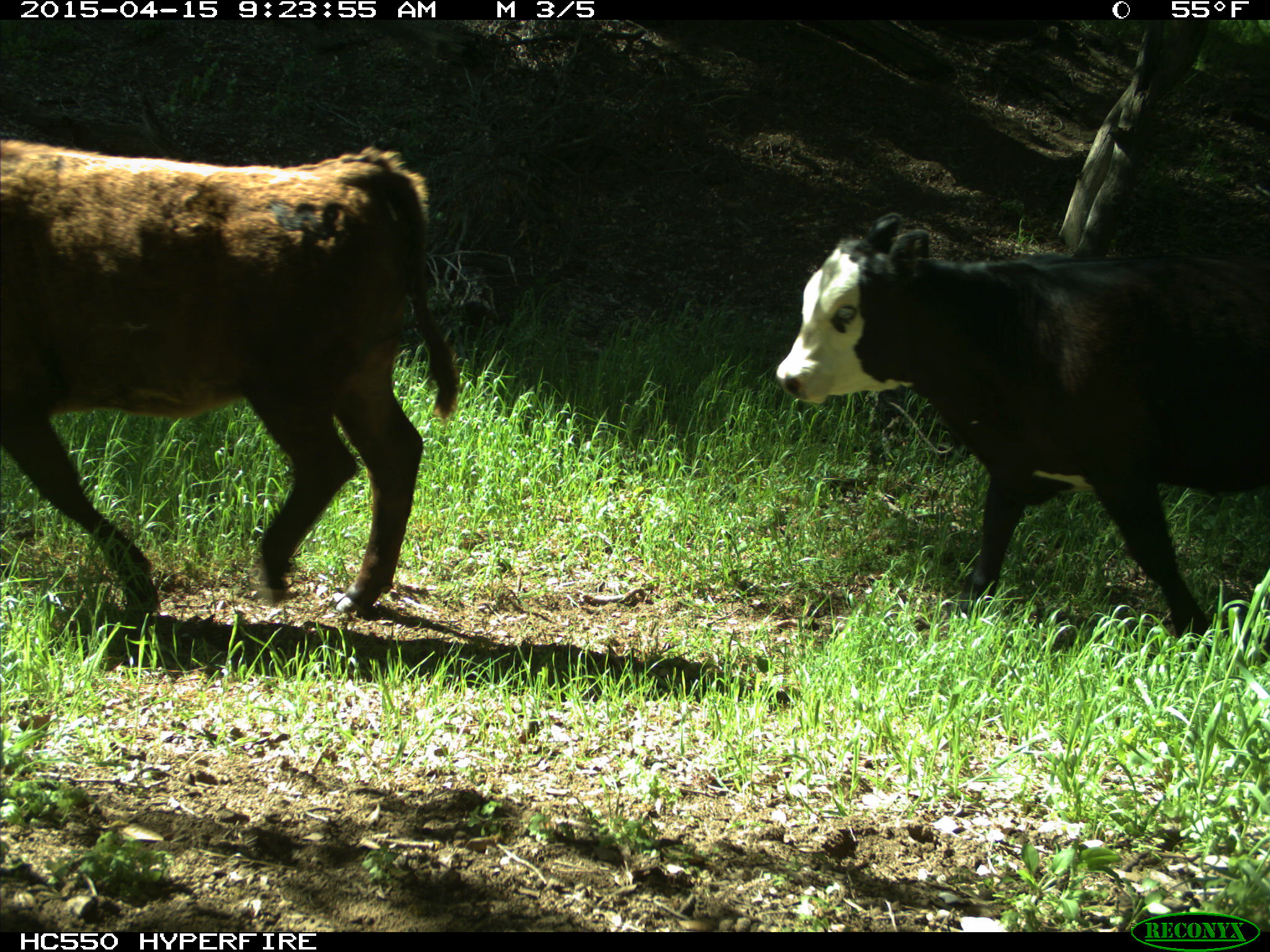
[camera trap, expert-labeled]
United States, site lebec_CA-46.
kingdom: Animalia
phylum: Chordata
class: Mammalia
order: Artiodactyla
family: Bovidae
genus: Bos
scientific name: Bos taurus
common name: domestic cow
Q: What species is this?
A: Bos taurus (domestic cow).